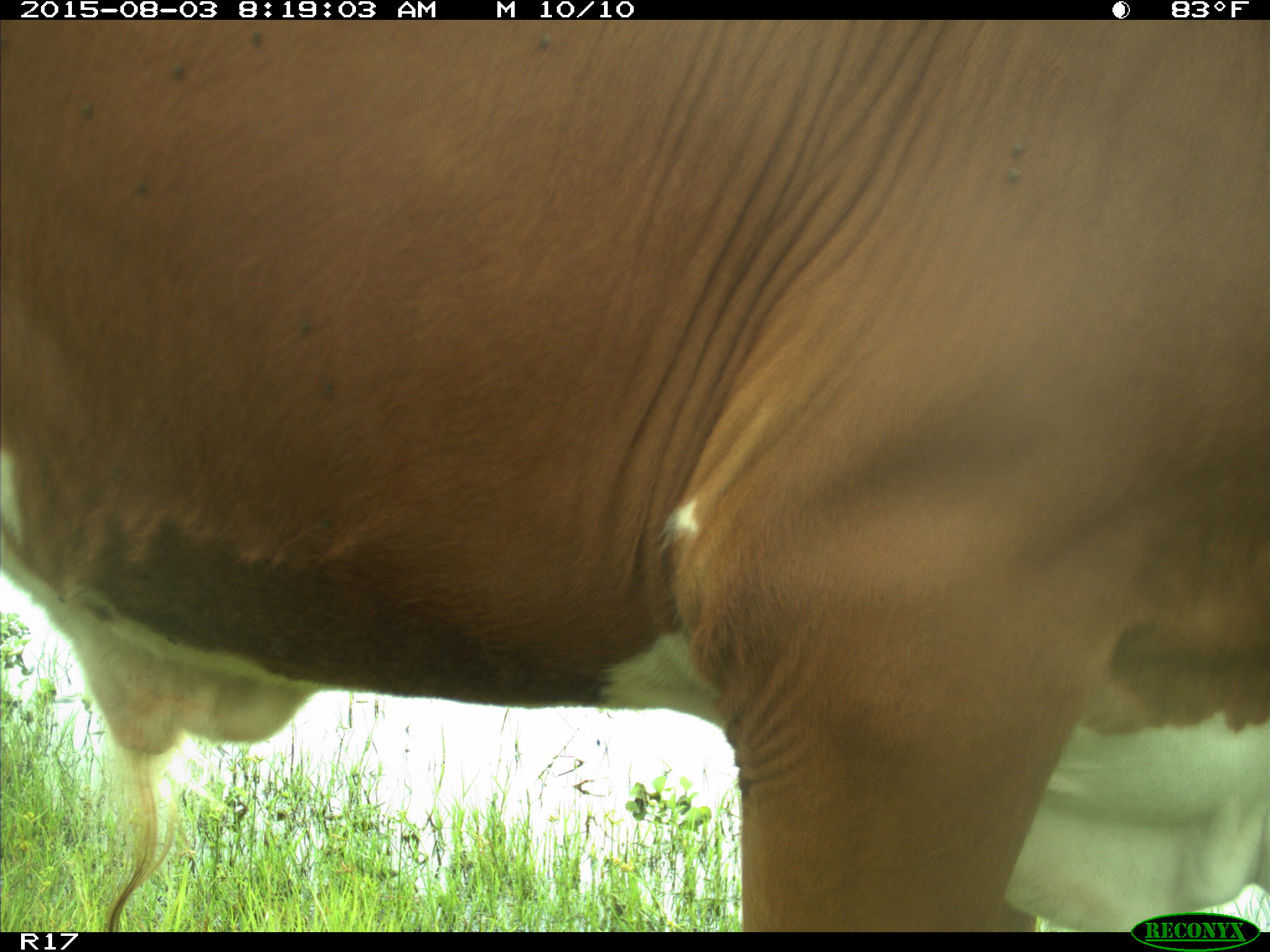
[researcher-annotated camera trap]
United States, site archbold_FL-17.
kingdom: Animalia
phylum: Chordata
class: Mammalia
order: Artiodactyla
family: Bovidae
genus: Bos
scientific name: Bos taurus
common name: domestic cow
Bos taurus (domestic cow).